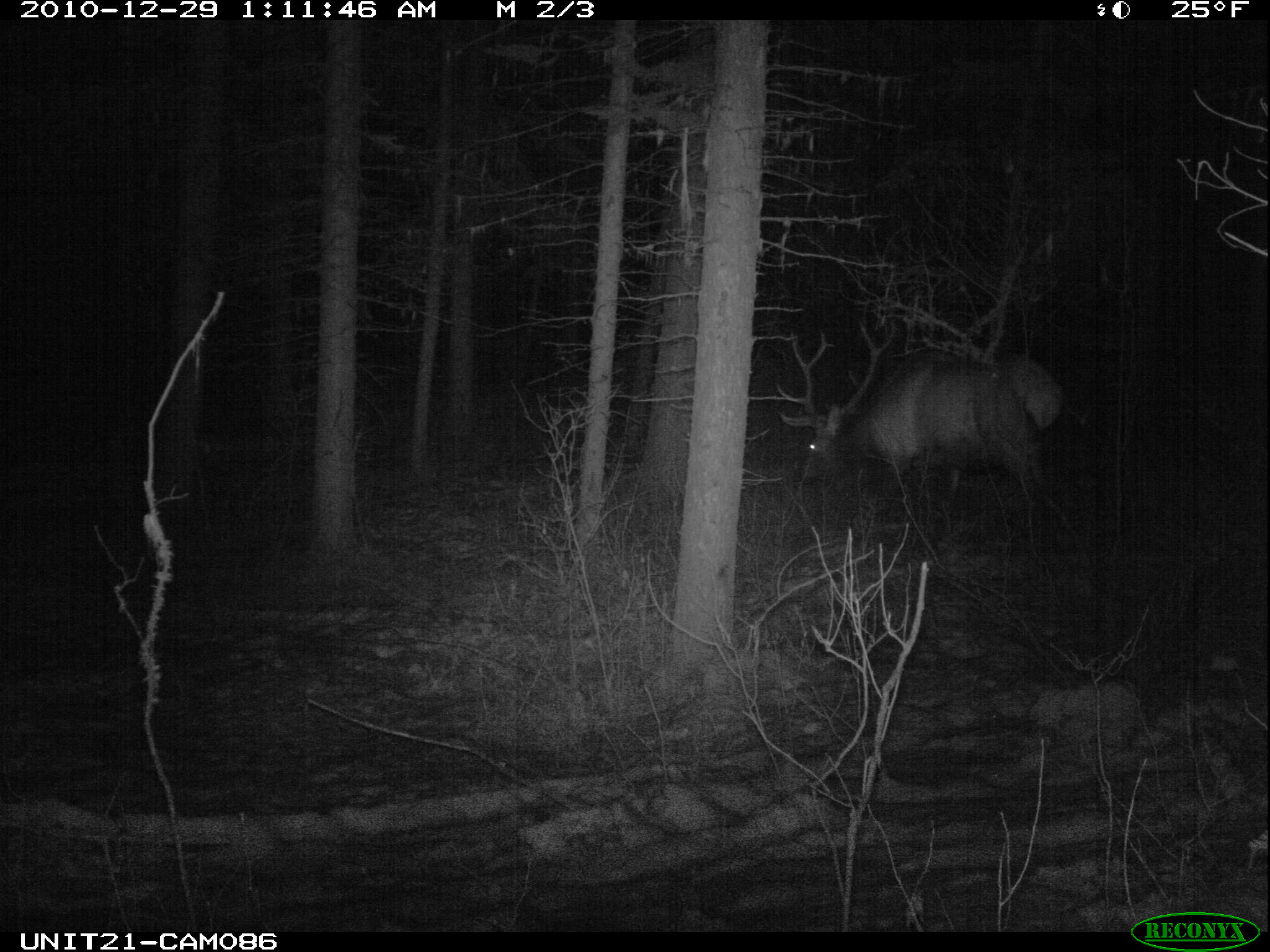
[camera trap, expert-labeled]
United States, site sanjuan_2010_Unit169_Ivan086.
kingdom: Animalia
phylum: Chordata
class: Mammalia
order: Artiodactyla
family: Cervidae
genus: Cervus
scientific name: Cervus elaphus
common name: red deer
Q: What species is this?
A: Cervus elaphus (red deer).